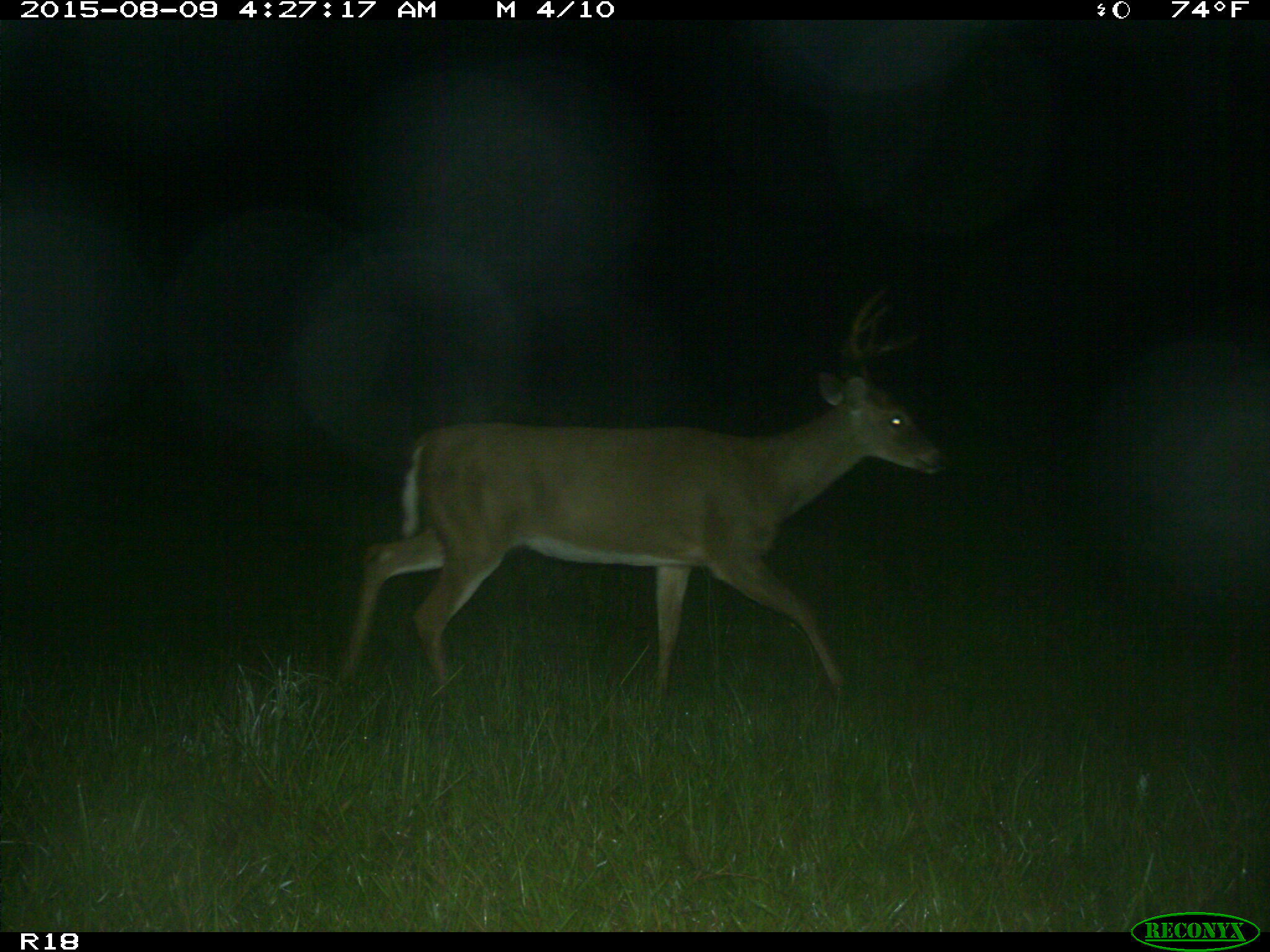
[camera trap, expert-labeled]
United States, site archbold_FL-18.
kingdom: Animalia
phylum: Chordata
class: Mammalia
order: Artiodactyla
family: Cervidae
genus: Odocoileus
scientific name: Odocoileus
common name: deer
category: unidentified deer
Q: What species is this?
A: Unidentified deer (deer) (Odocoileus).